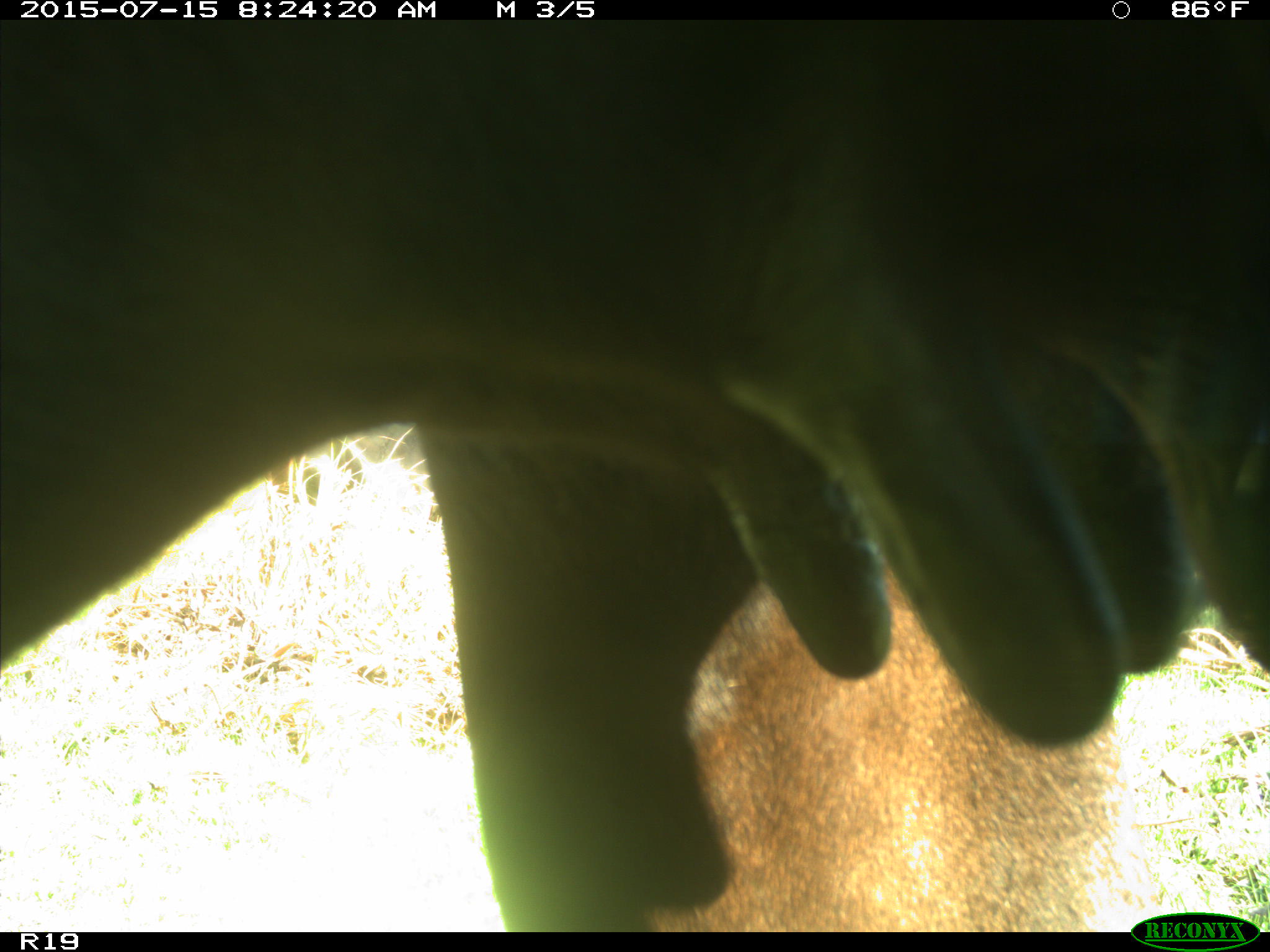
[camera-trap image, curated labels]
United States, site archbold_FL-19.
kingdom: Animalia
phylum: Chordata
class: Mammalia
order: Artiodactyla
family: Bovidae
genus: Bos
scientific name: Bos taurus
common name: domestic cow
Bos taurus (domestic cow).